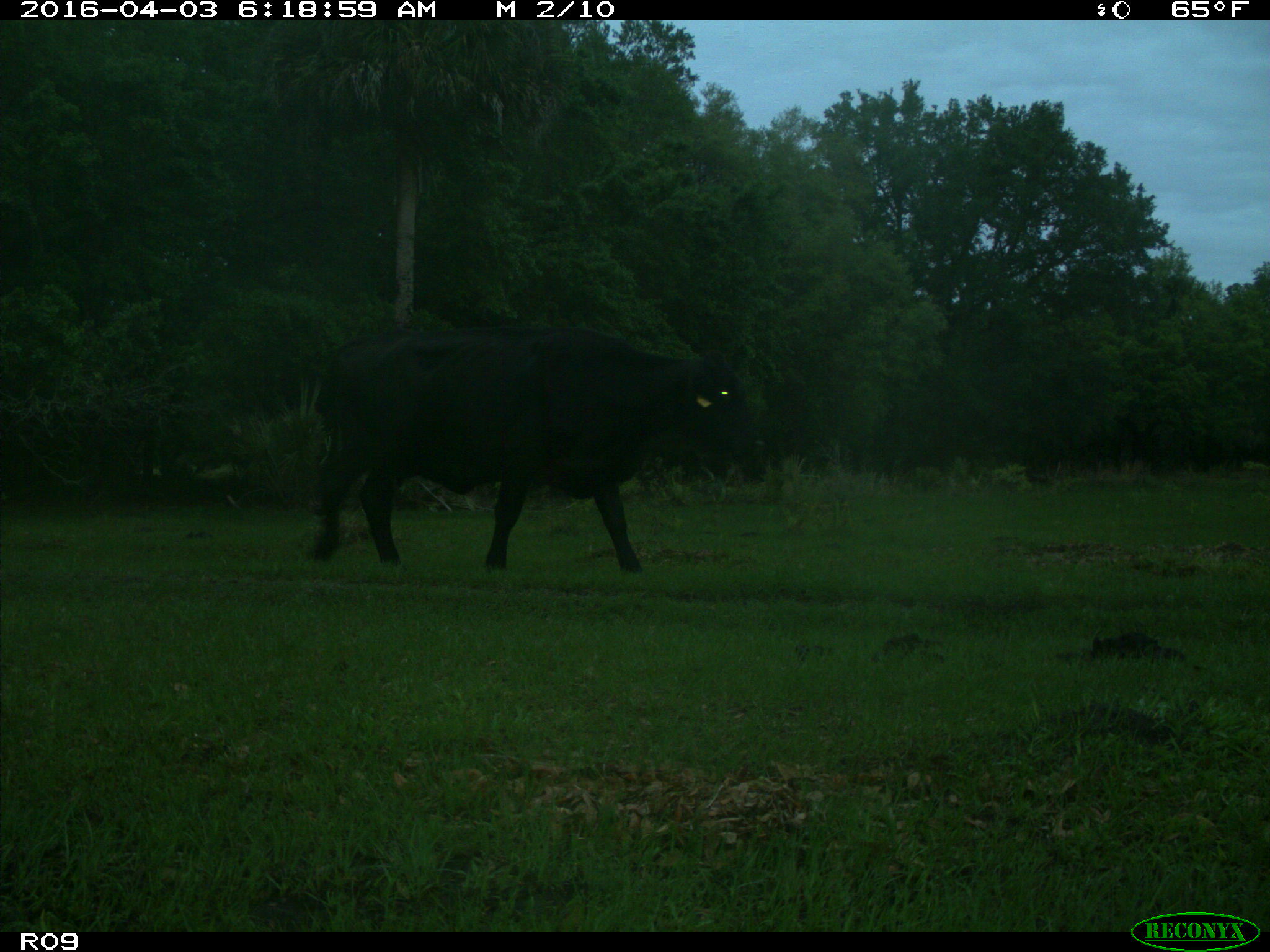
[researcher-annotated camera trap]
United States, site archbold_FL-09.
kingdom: Animalia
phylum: Chordata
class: Mammalia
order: Artiodactyla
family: Bovidae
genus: Bos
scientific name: Bos taurus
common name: domestic cow